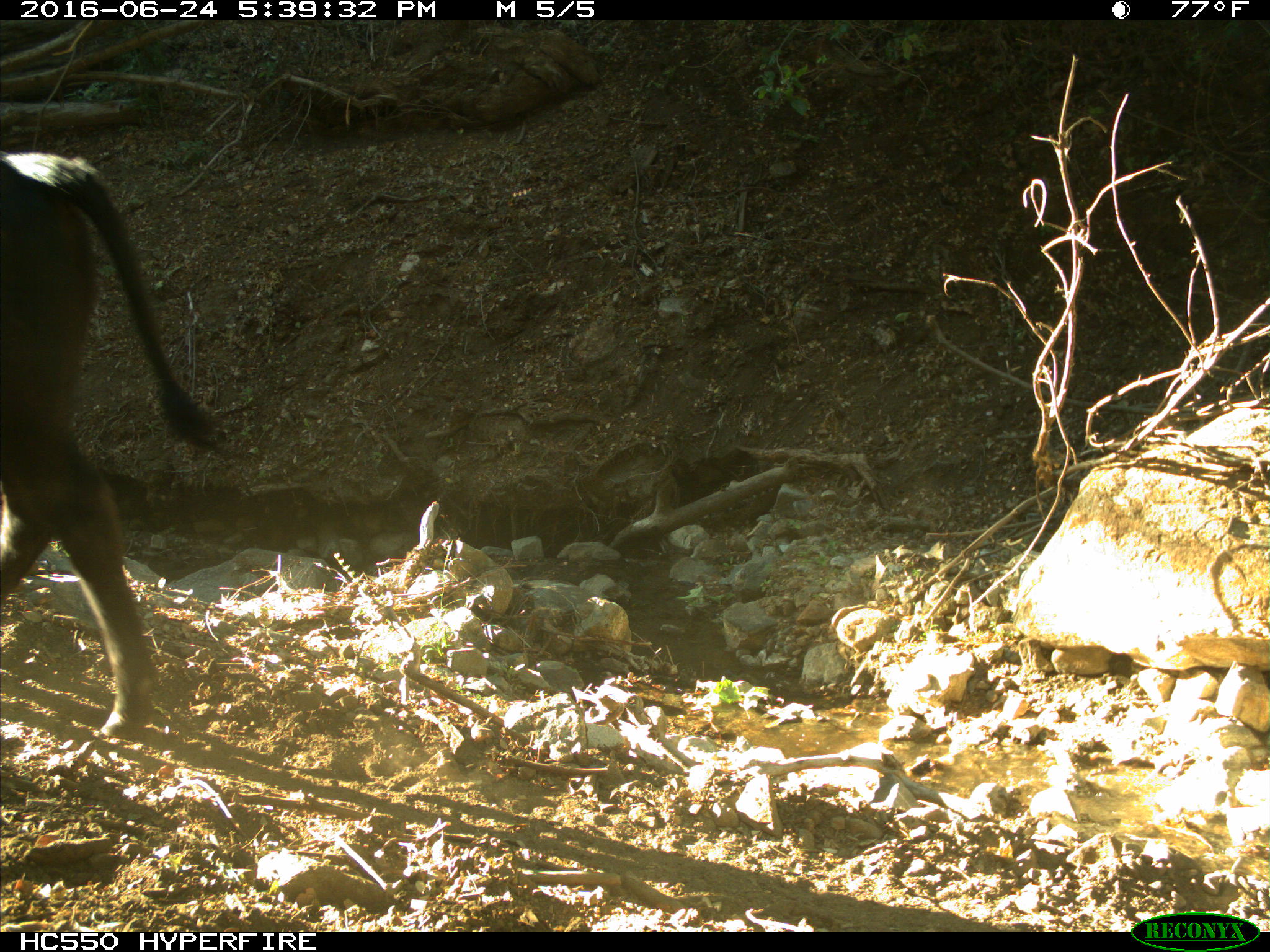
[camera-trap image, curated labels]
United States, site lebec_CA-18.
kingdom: Animalia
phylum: Chordata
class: Mammalia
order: Artiodactyla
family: Bovidae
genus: Bos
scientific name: Bos taurus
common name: domestic cow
Bos taurus (domestic cow).